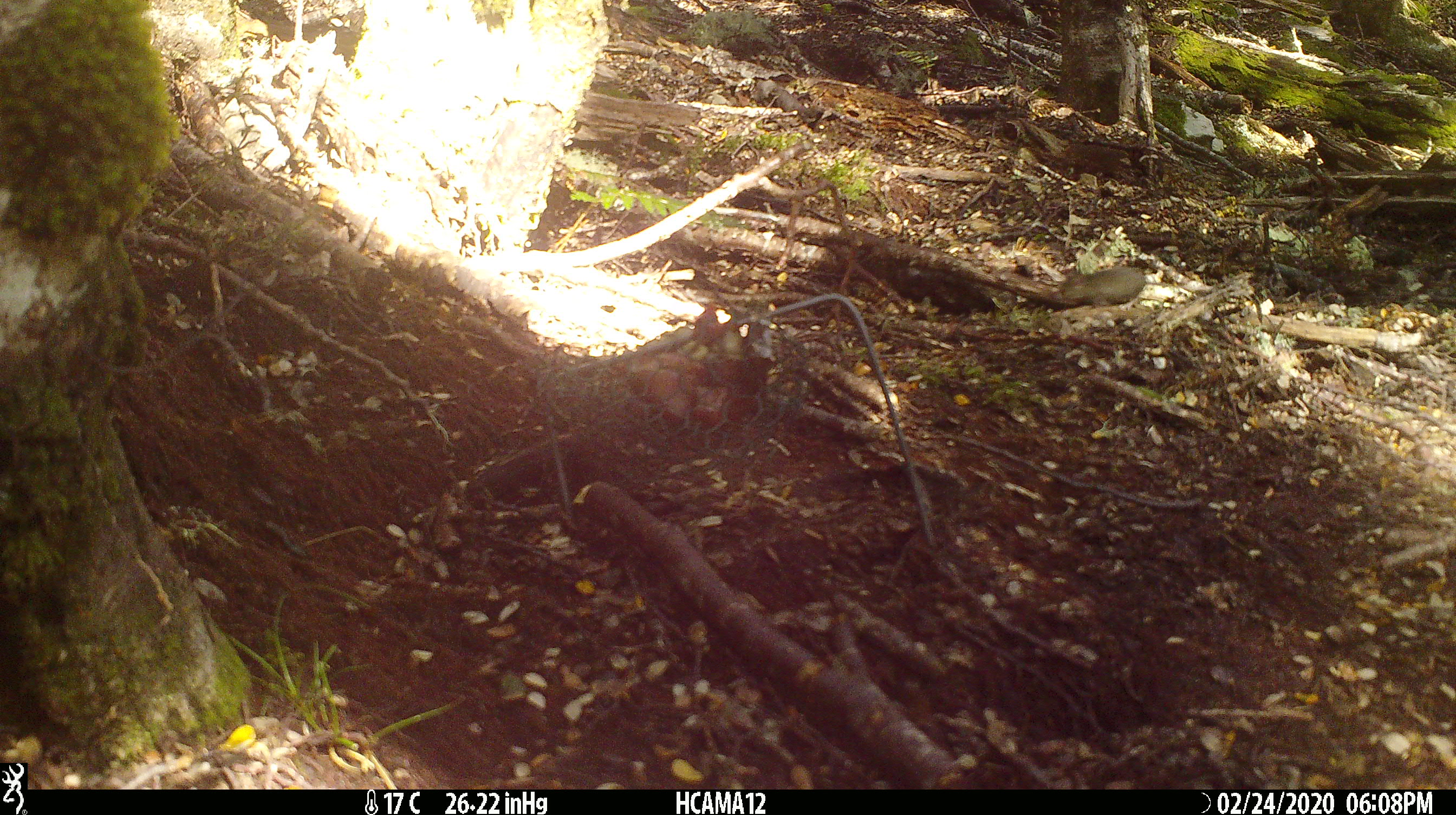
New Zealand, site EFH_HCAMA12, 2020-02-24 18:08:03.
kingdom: Animalia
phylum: Chordata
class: Mammalia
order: Rodentia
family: Muridae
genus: Mus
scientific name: Mus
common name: mouse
Mouse (Mus).